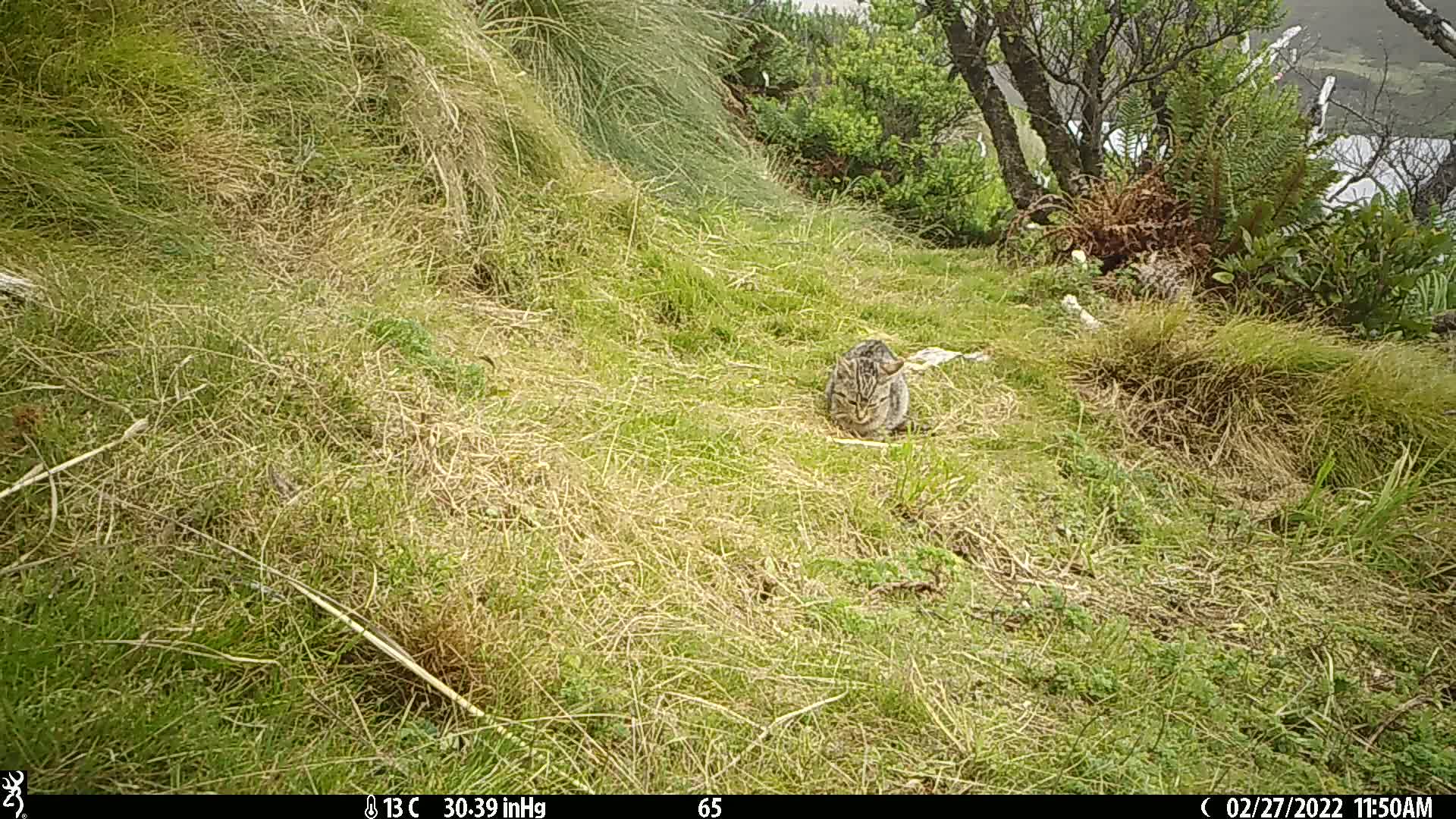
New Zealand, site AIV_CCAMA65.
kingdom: Animalia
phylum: Chordata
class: Mammalia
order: Carnivora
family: Felidae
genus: Felis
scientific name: Felis catus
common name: domestic cat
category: cat